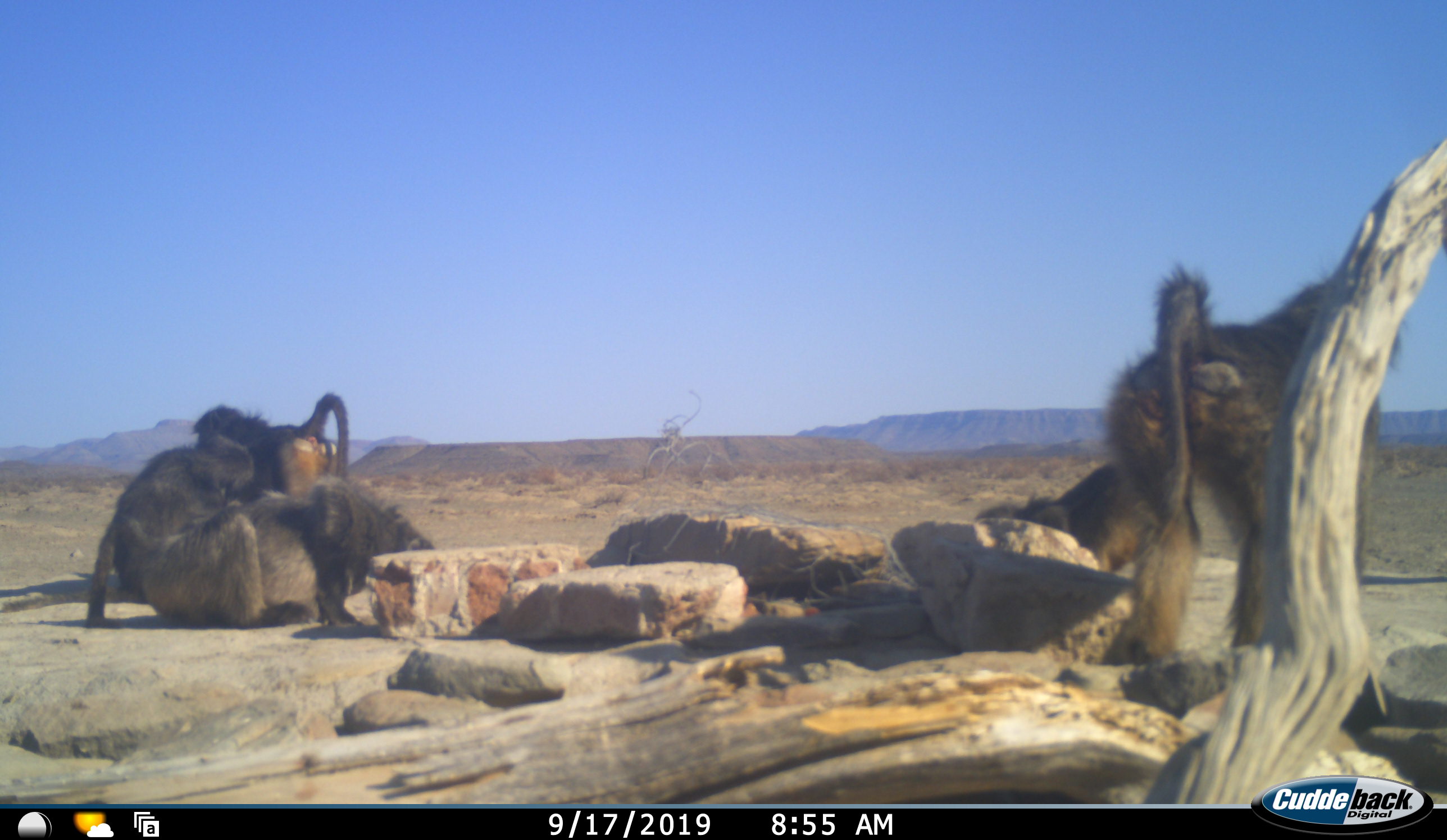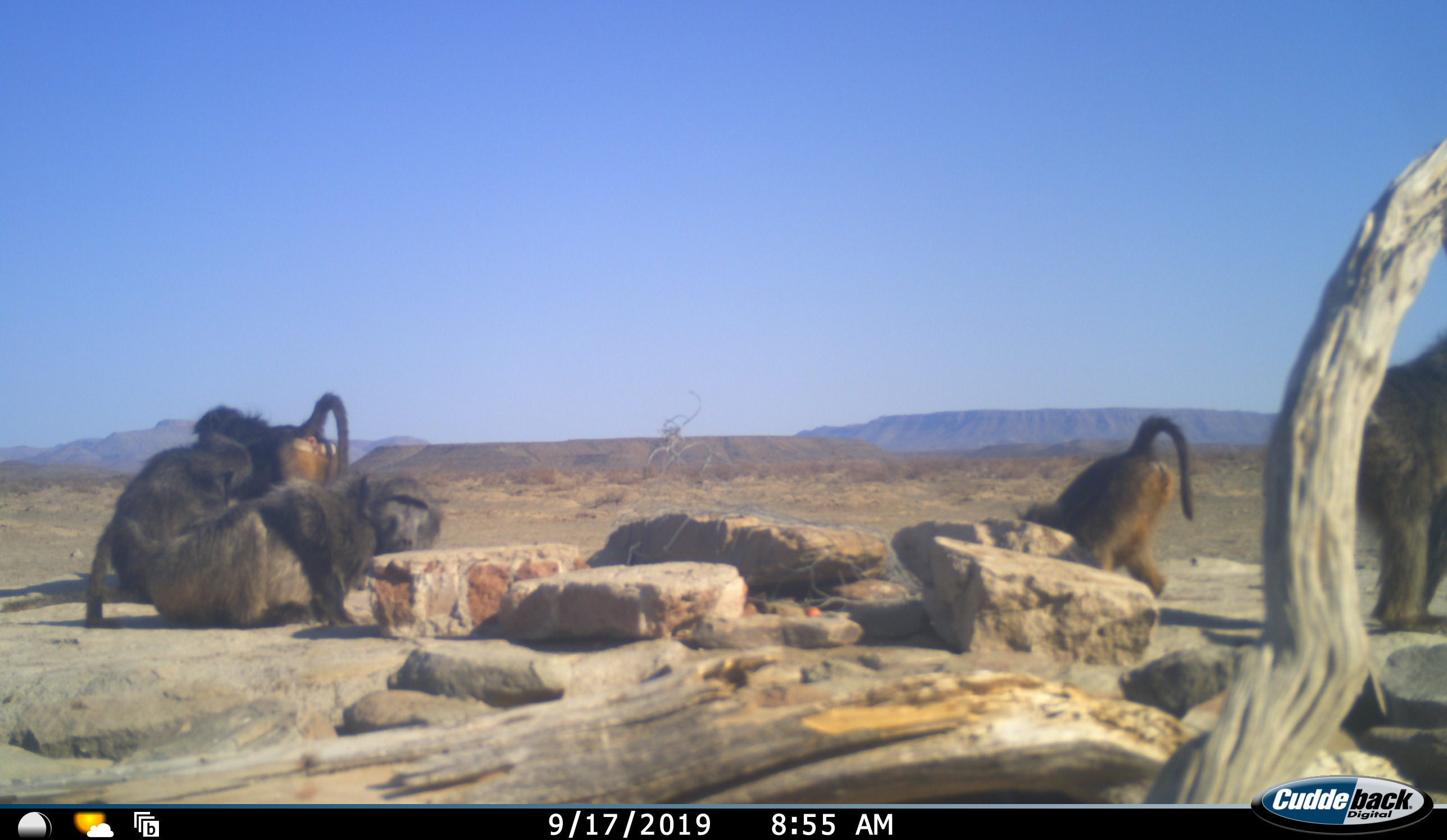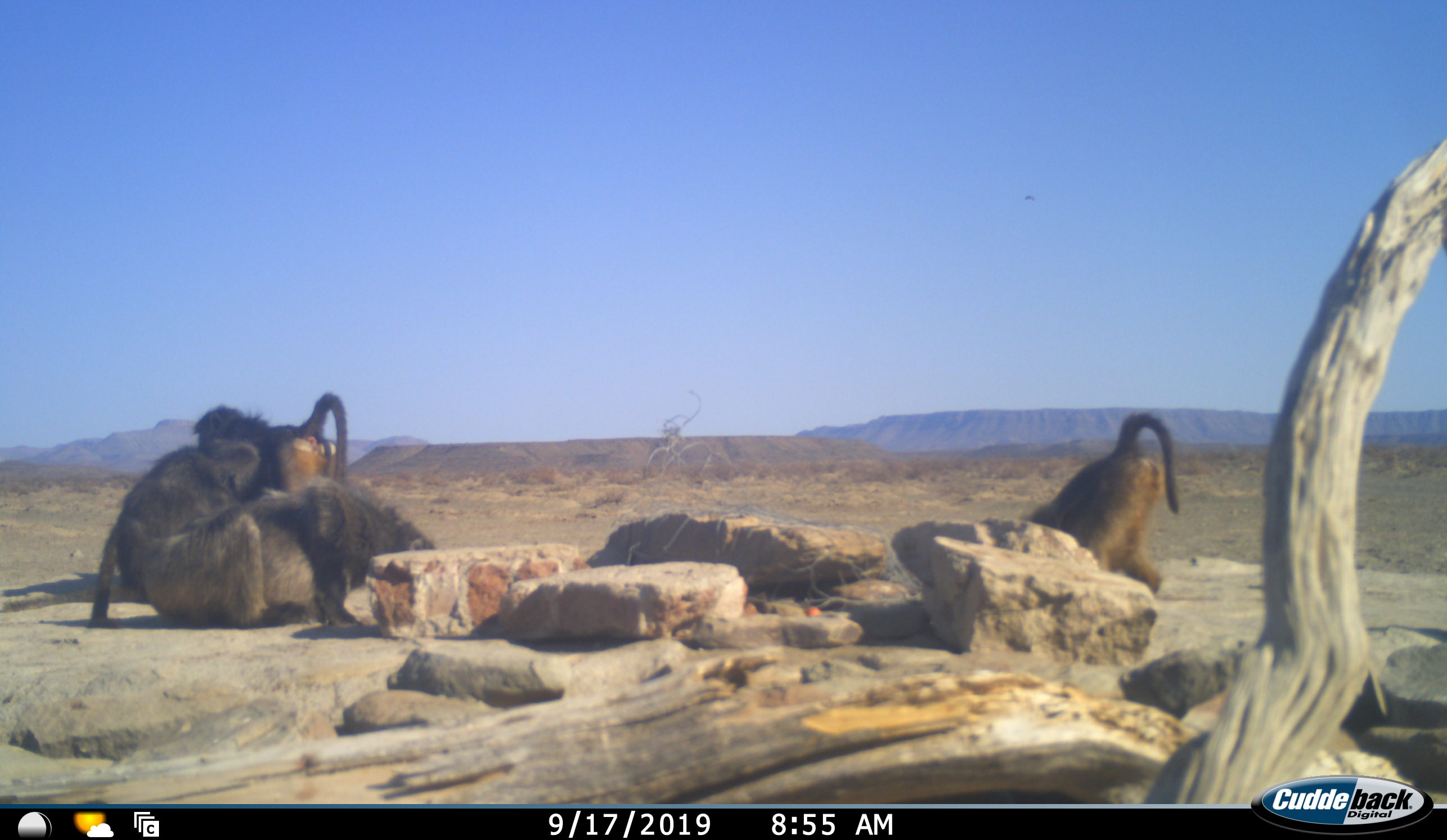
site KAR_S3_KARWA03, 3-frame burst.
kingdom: Animalia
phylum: Chordata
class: Mammalia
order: Primates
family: Cercopithecidae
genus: Papio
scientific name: Papio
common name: baboon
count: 5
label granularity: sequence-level